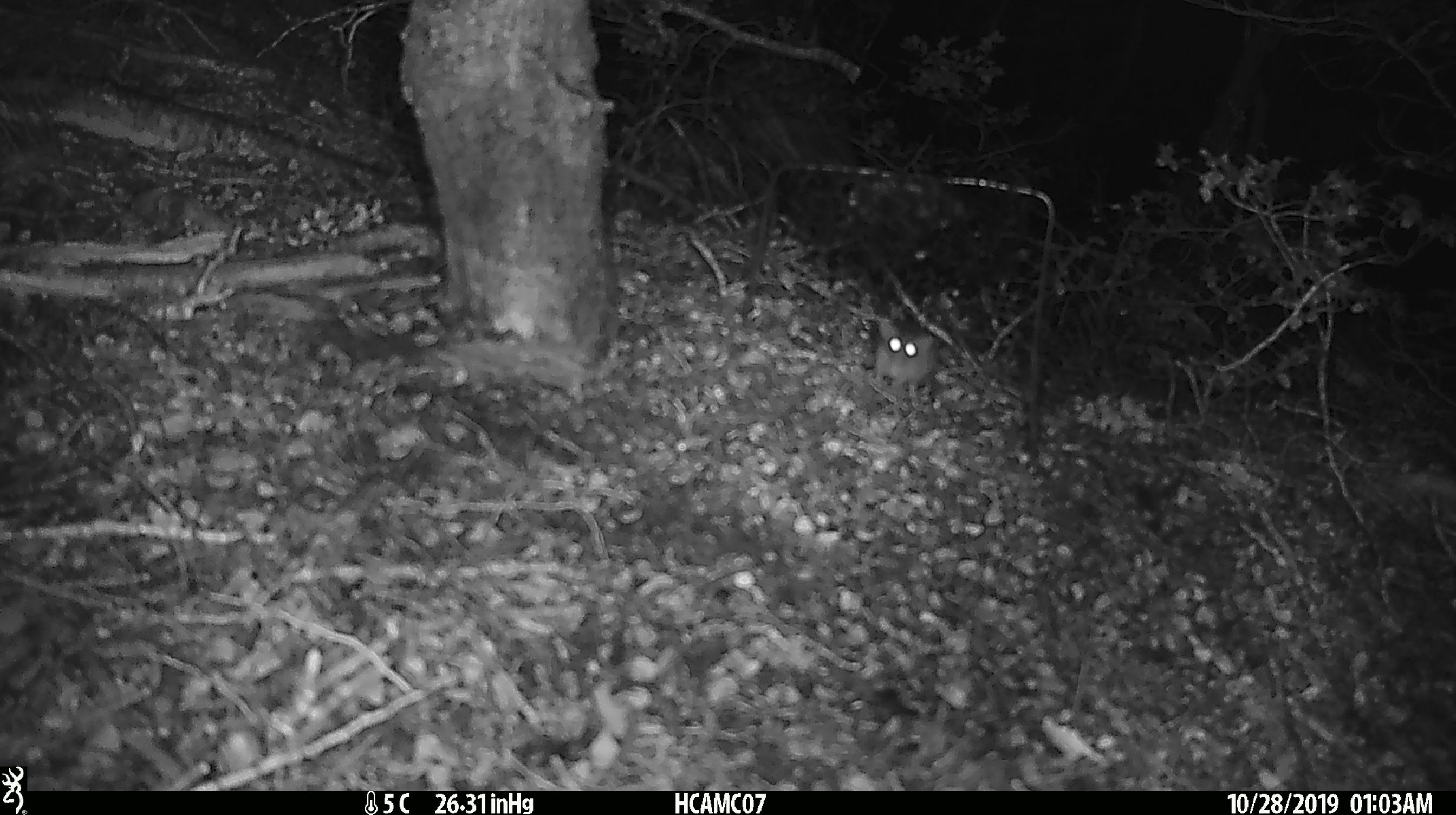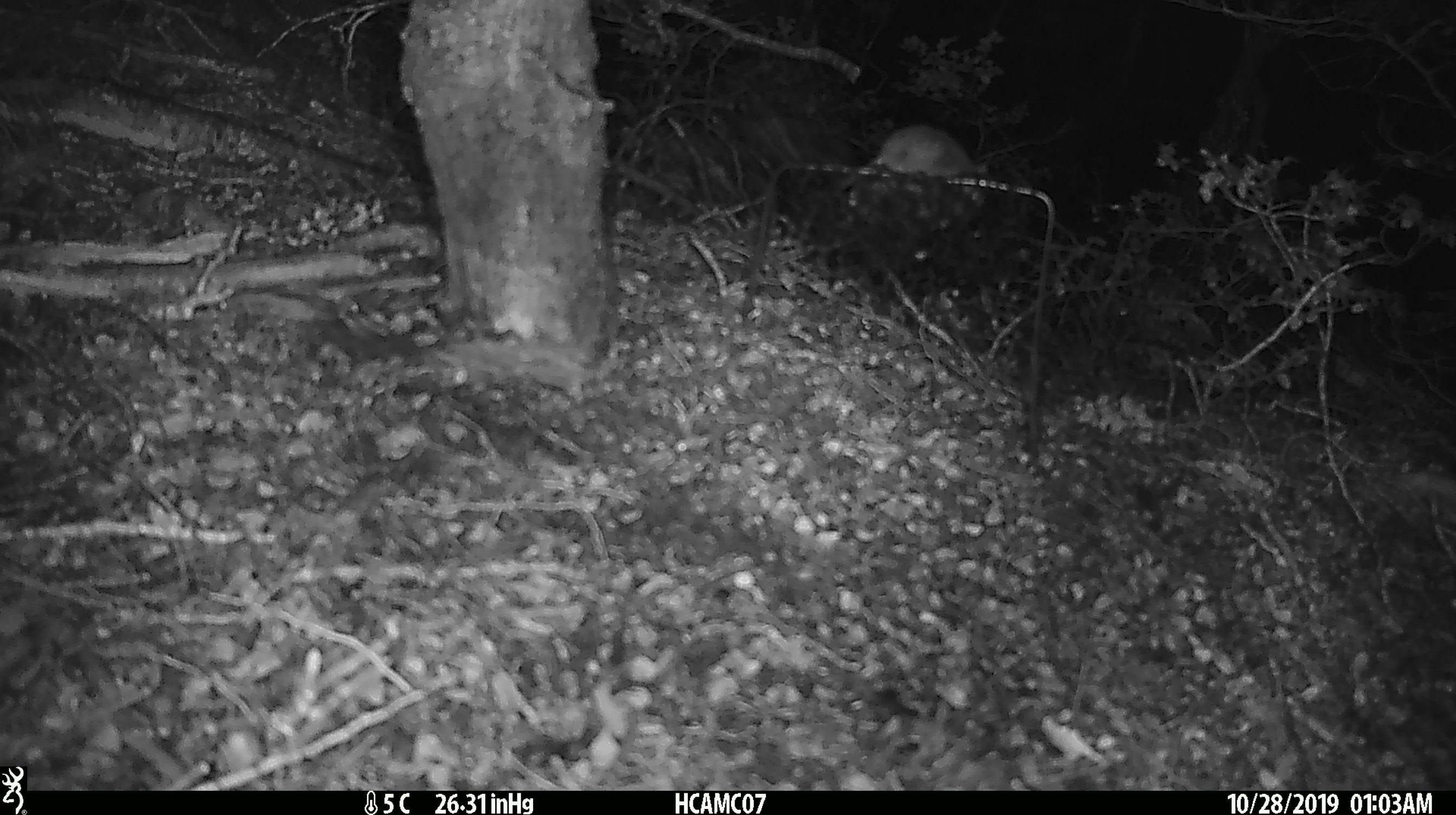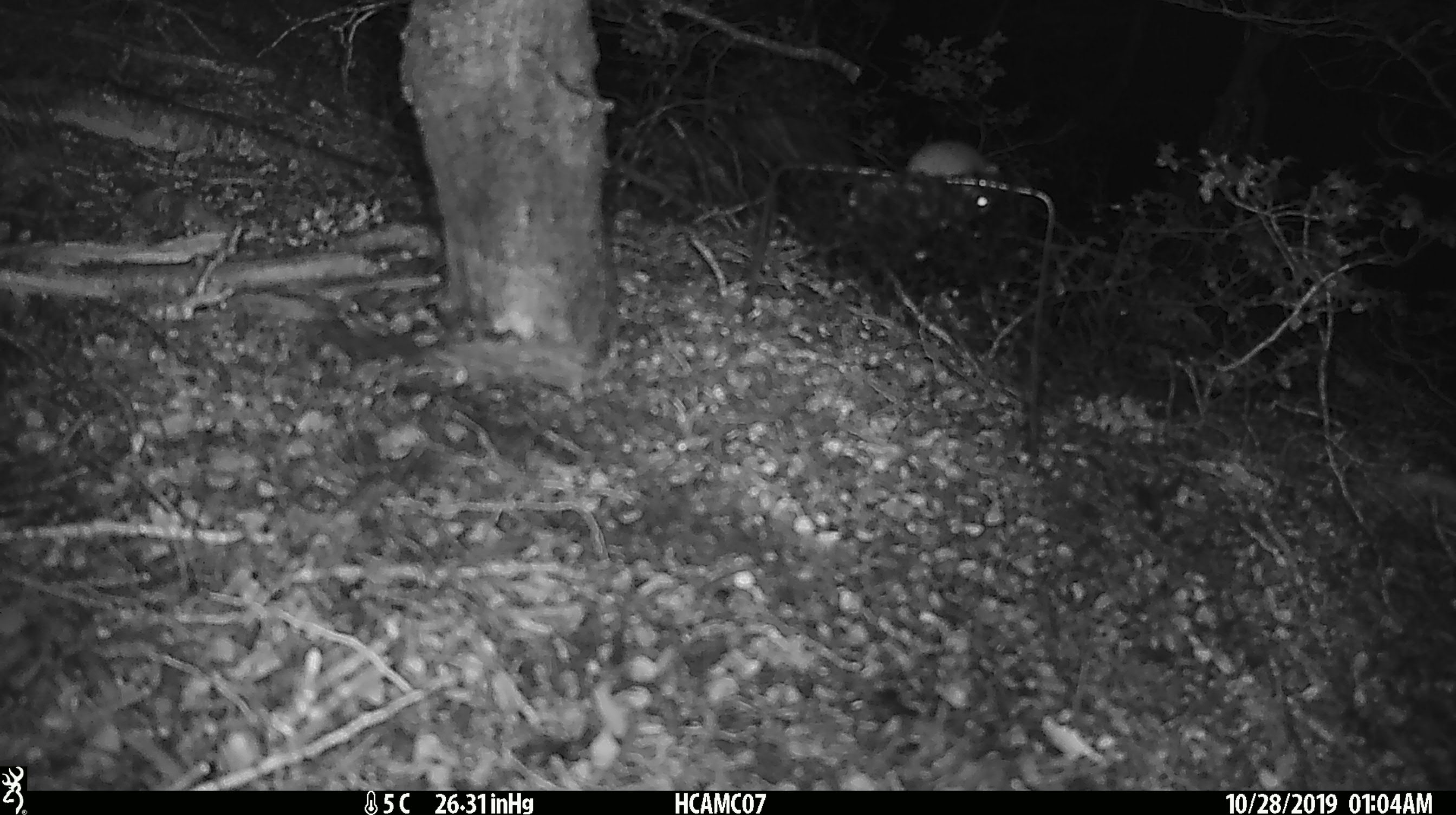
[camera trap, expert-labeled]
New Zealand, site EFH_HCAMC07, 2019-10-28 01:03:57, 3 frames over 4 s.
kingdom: Animalia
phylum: Chordata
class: Mammalia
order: Rodentia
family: Muridae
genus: Mus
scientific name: Mus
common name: mouse